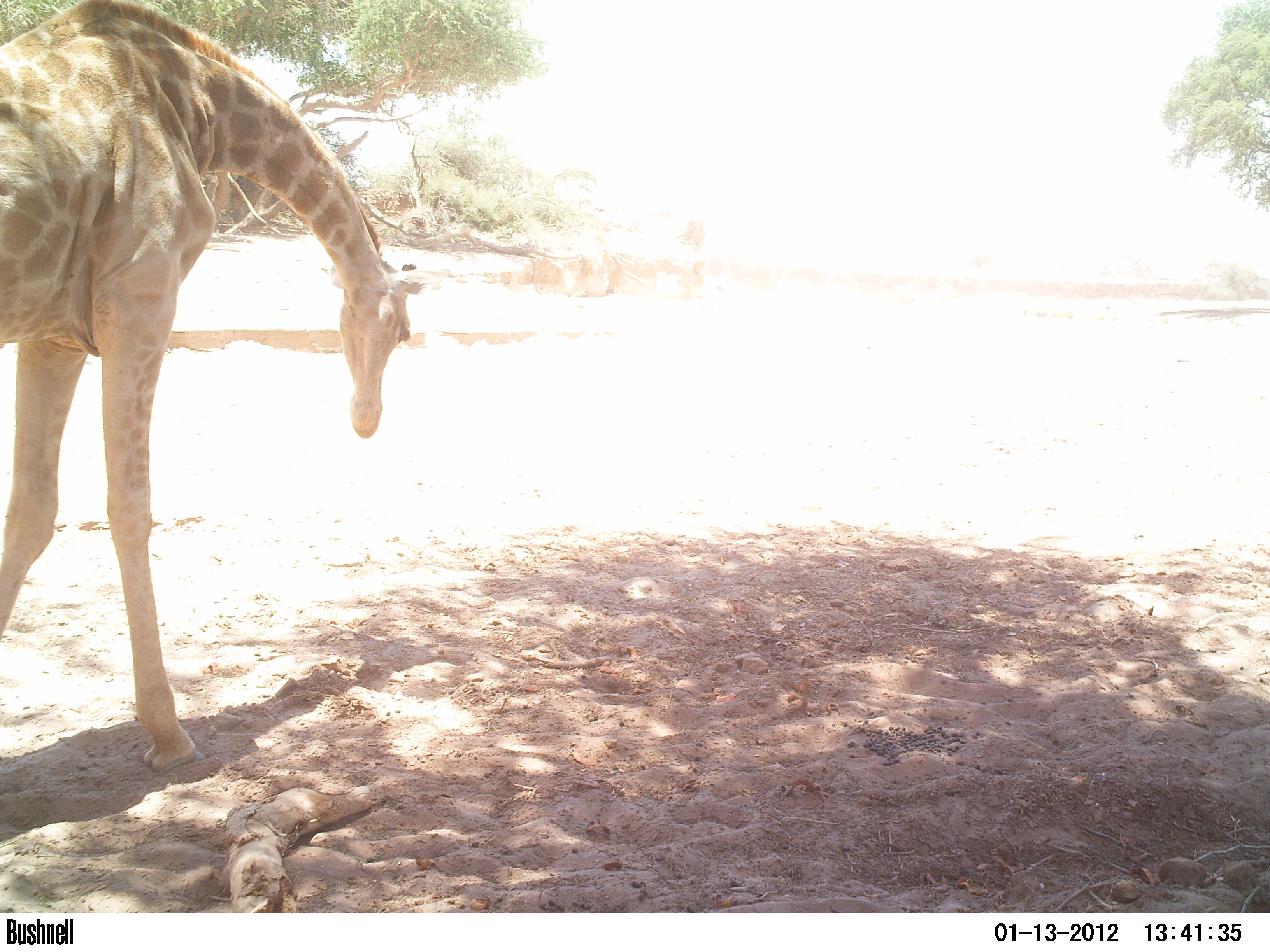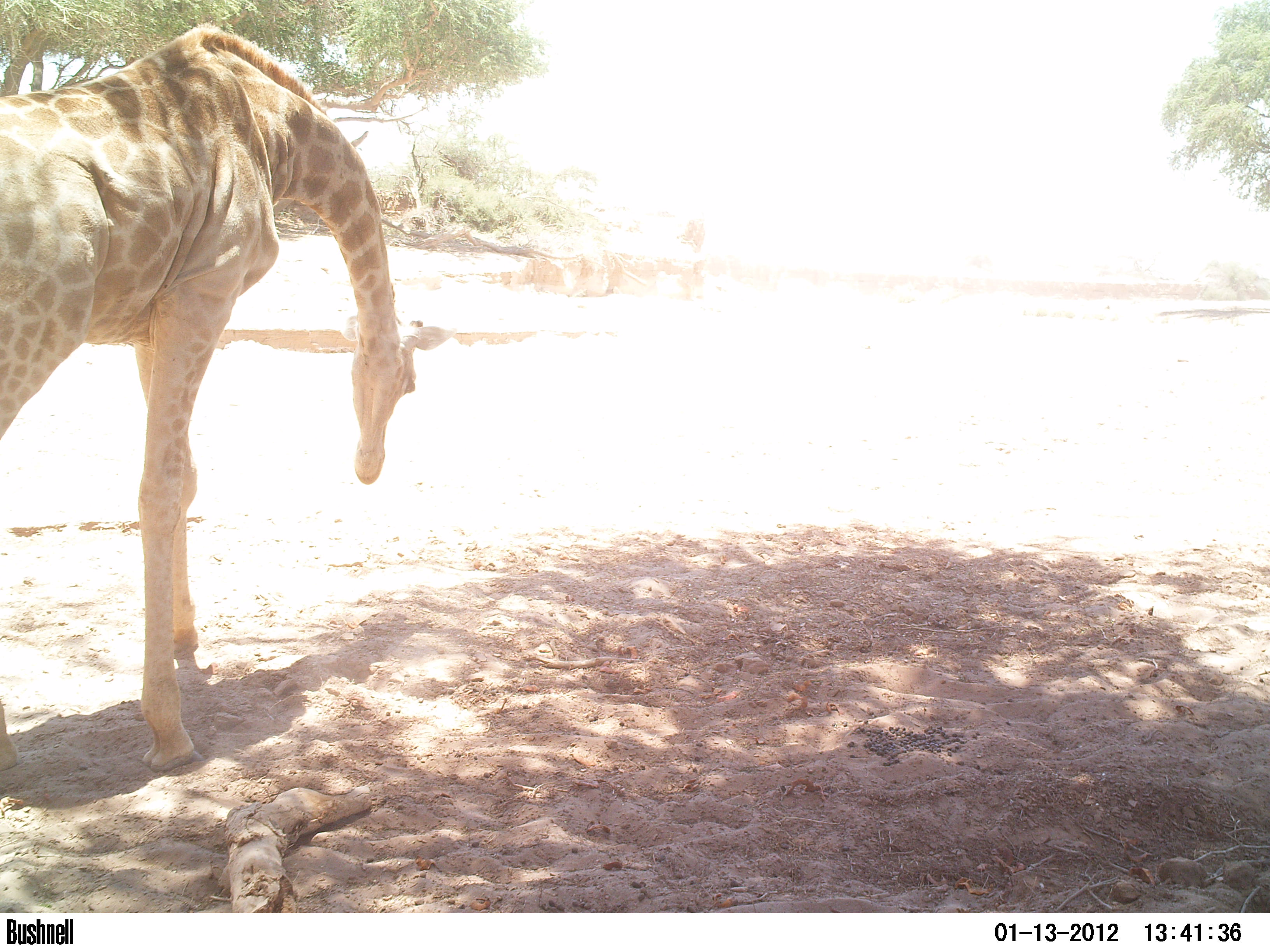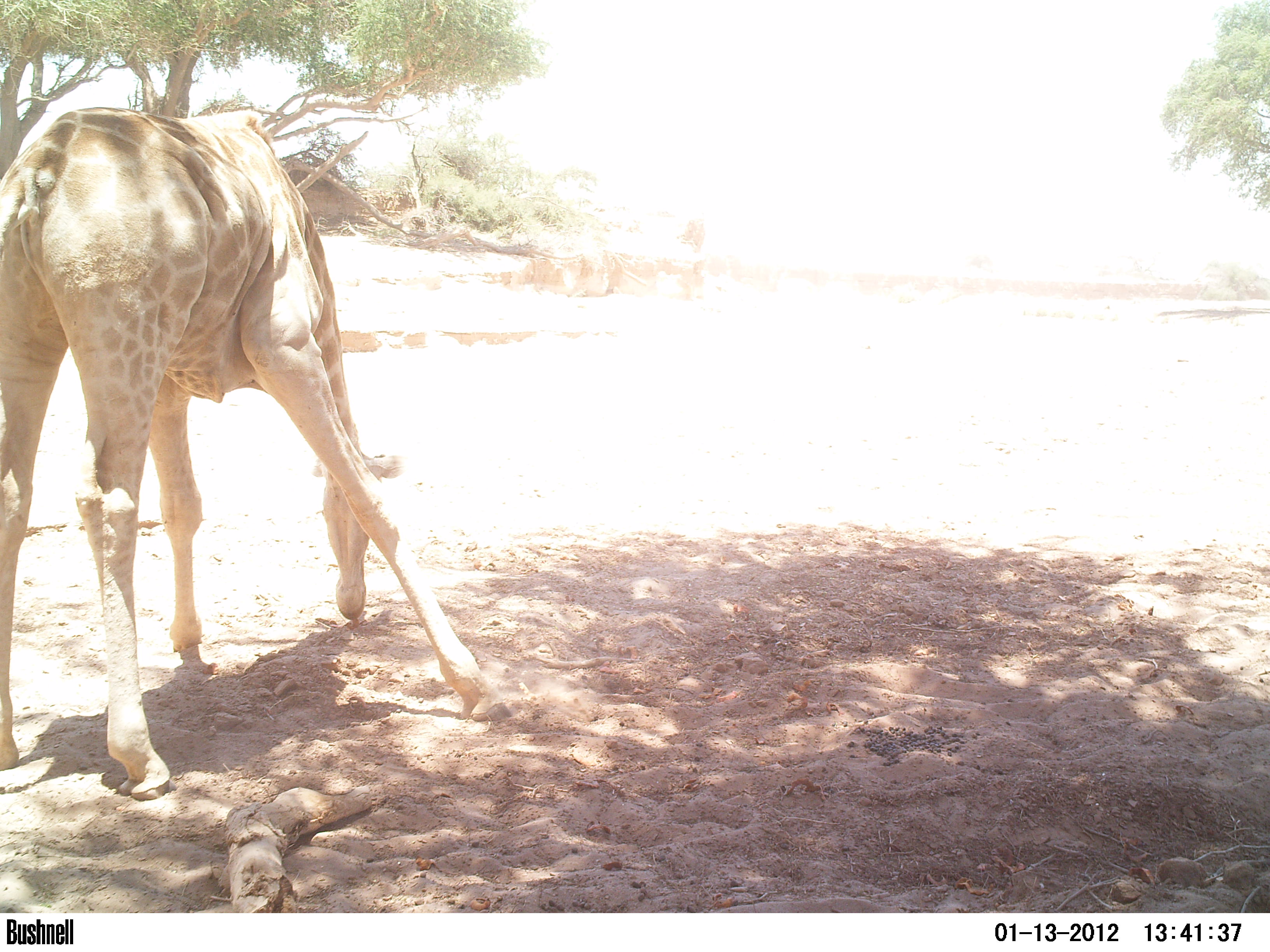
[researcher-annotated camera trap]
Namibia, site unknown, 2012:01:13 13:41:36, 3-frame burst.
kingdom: Animalia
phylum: Chordata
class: Mammalia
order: Artiodactyla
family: Giraffidae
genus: Giraffa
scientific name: Giraffa camelopardalis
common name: giraffe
Giraffa camelopardalis (giraffe).